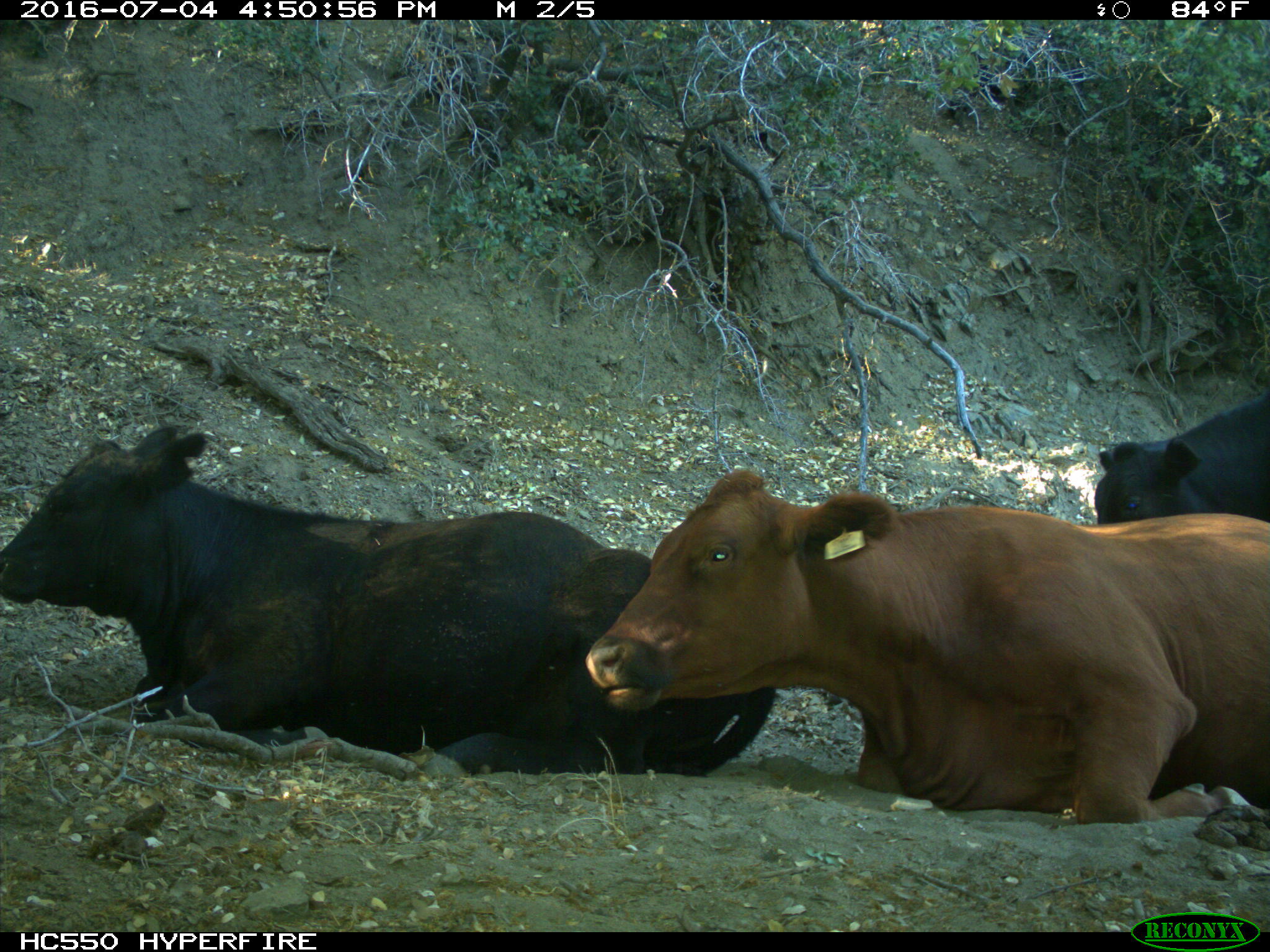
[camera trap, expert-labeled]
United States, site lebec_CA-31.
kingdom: Animalia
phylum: Chordata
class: Mammalia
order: Artiodactyla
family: Bovidae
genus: Bos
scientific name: Bos taurus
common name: domestic cow